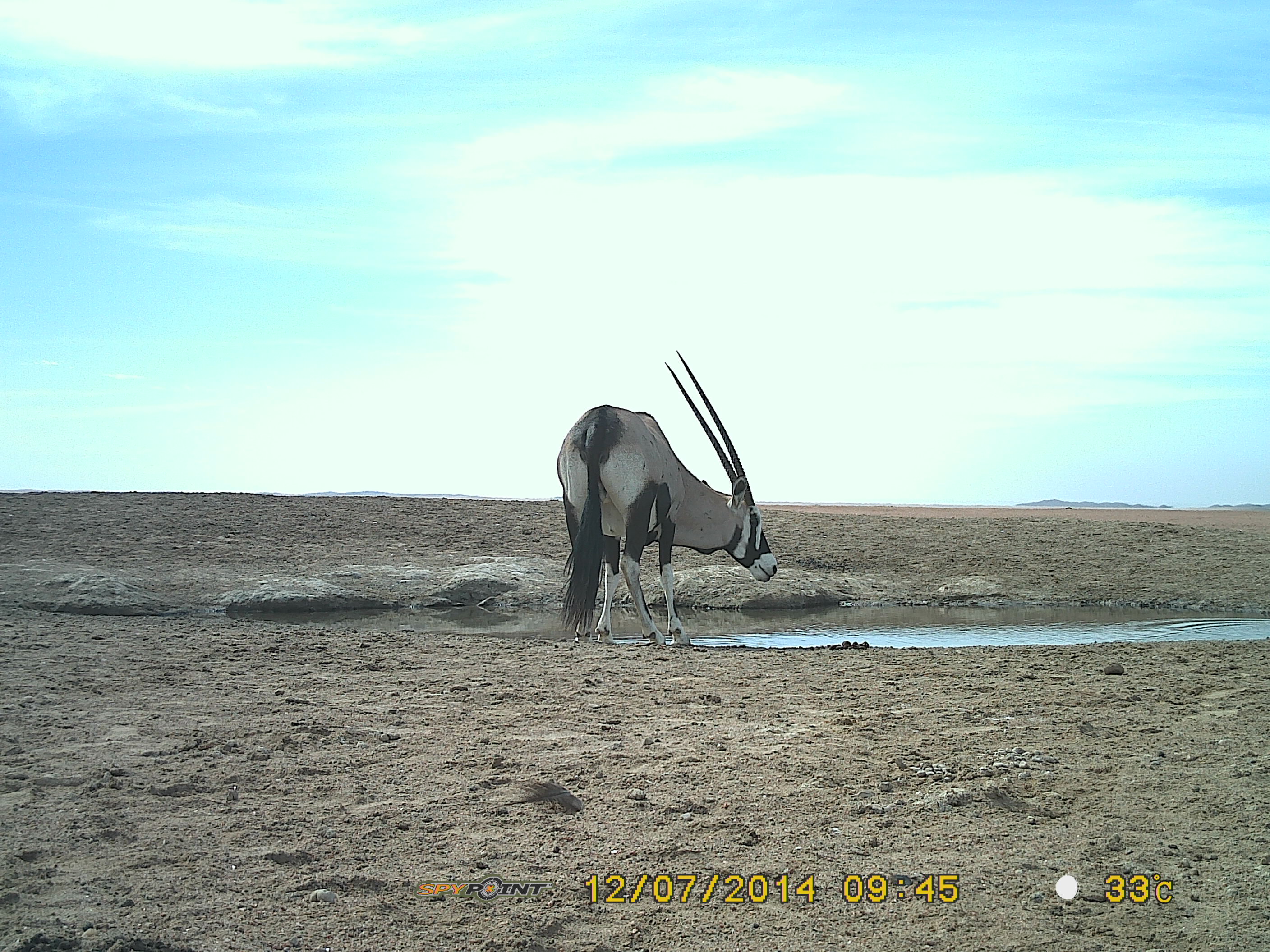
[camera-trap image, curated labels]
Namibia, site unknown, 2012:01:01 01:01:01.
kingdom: Animalia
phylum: Chordata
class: Mammalia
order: Artiodactyla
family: Bovidae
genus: Oryx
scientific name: Oryx gazella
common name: gemsbok